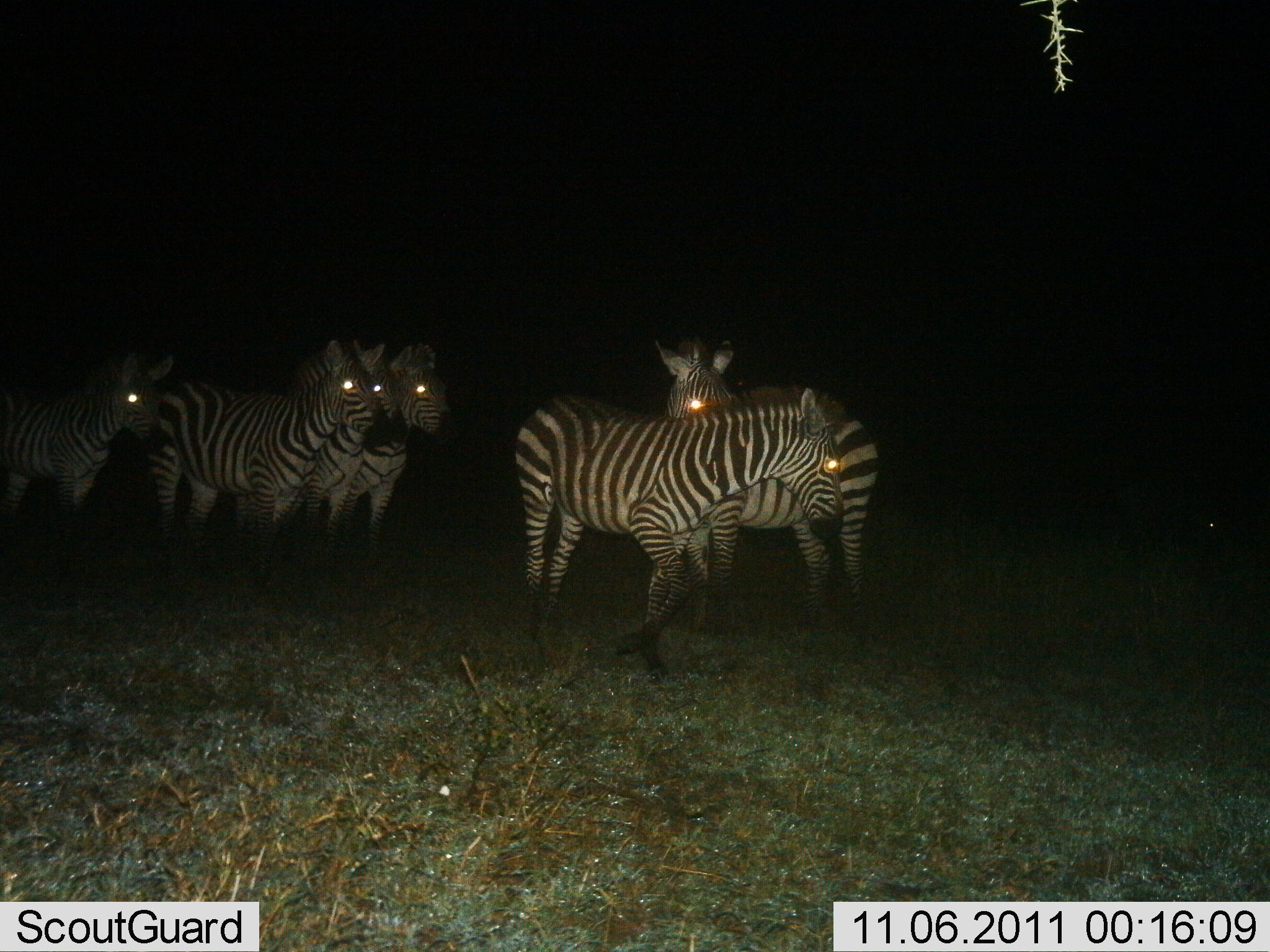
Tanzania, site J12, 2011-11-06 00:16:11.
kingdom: Animalia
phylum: Chordata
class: Mammalia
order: Perissodactyla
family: Equidae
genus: Equus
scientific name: Equus quagga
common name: plains zebra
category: zebra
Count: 6.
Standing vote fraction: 100%.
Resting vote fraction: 0%.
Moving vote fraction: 40%.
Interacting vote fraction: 7%.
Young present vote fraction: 0%.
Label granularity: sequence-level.